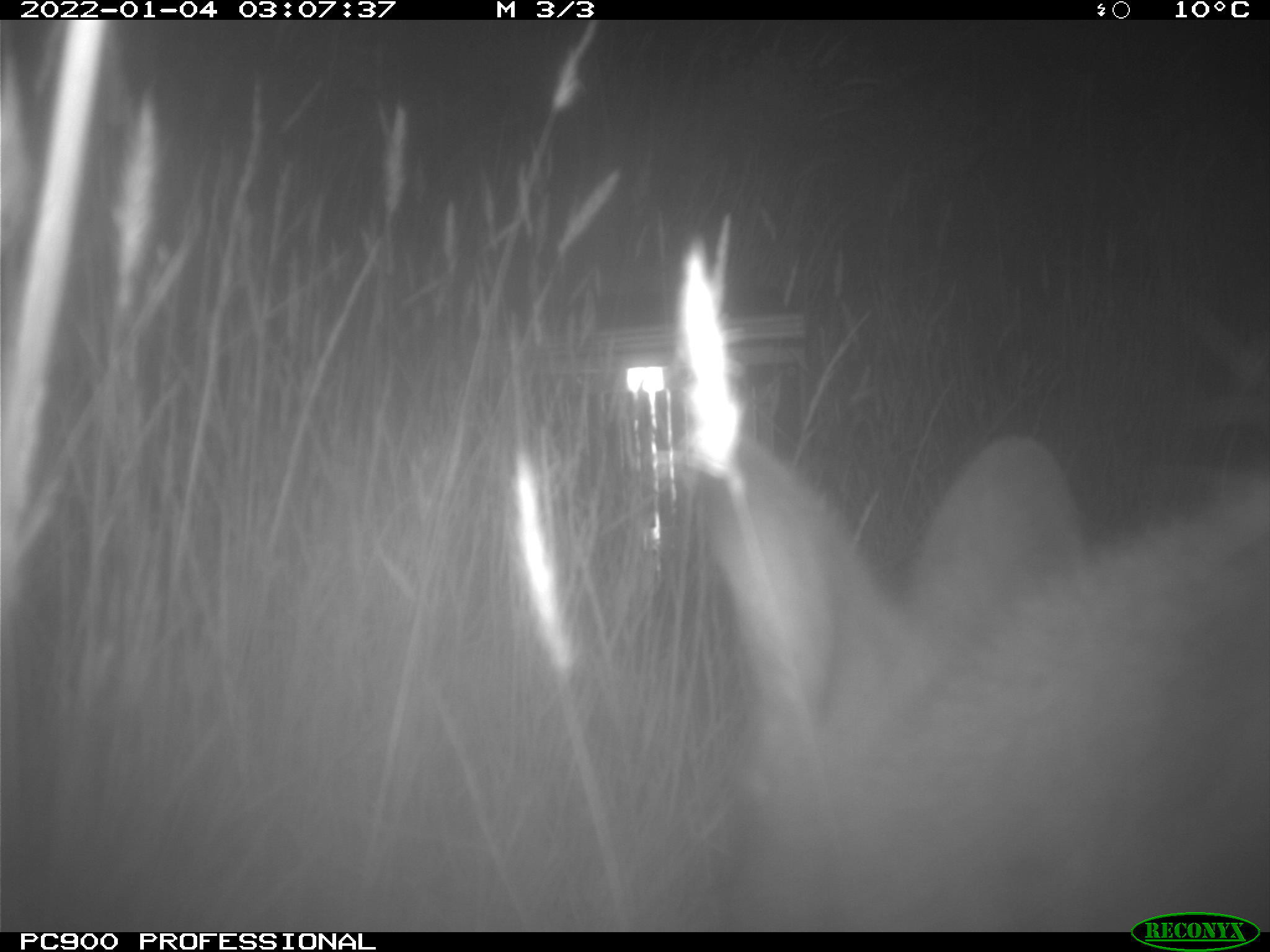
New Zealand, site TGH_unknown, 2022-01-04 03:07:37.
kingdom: Animalia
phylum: Chordata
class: Mammalia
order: Diprotodontia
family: Macropodidae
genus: Notamacropus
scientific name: Notamacropus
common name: wallaby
Wallaby (Notamacropus).